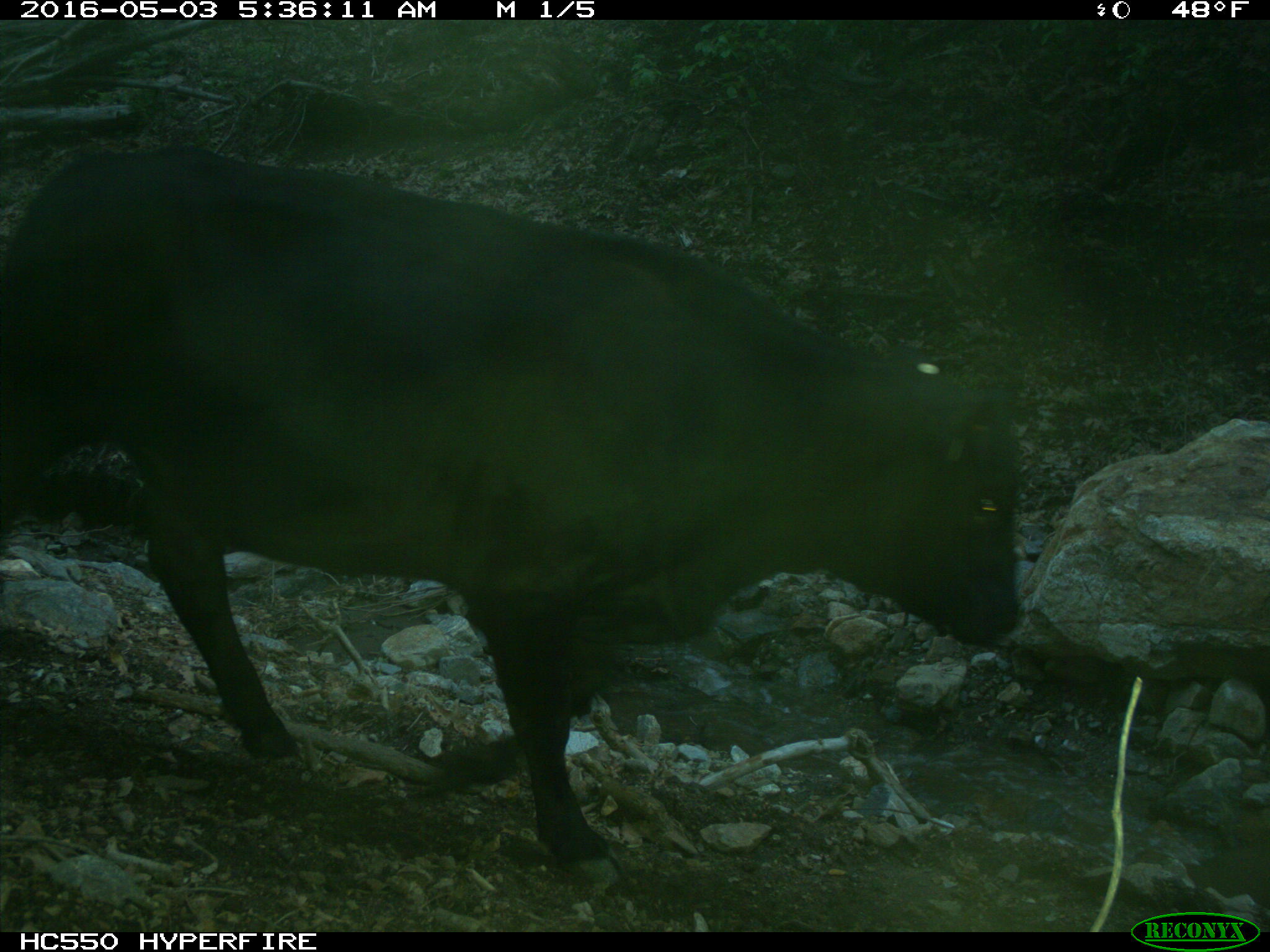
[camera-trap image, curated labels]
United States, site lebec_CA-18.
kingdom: Animalia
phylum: Chordata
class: Mammalia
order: Artiodactyla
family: Bovidae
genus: Bos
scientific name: Bos taurus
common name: domestic cow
Bos taurus (domestic cow).